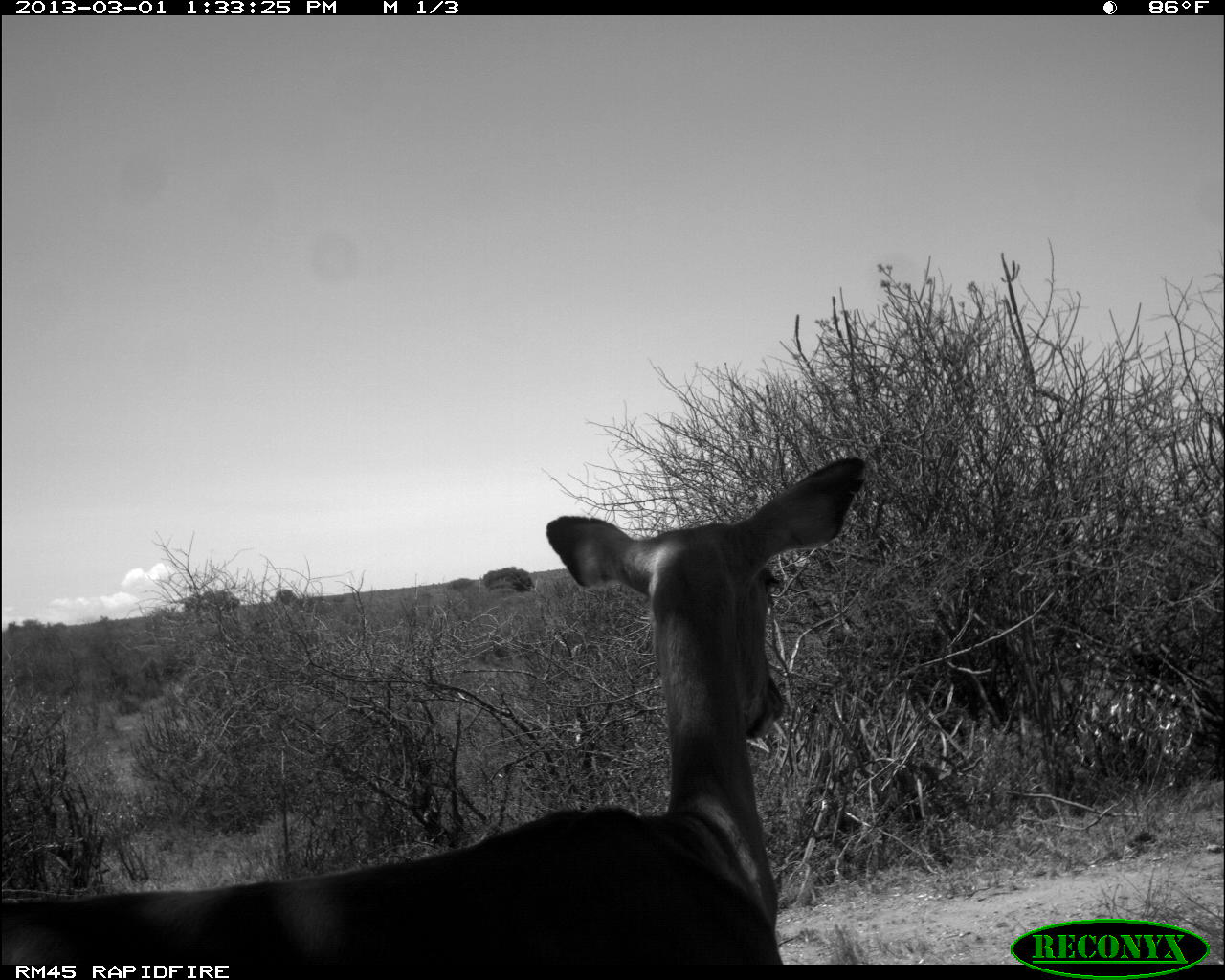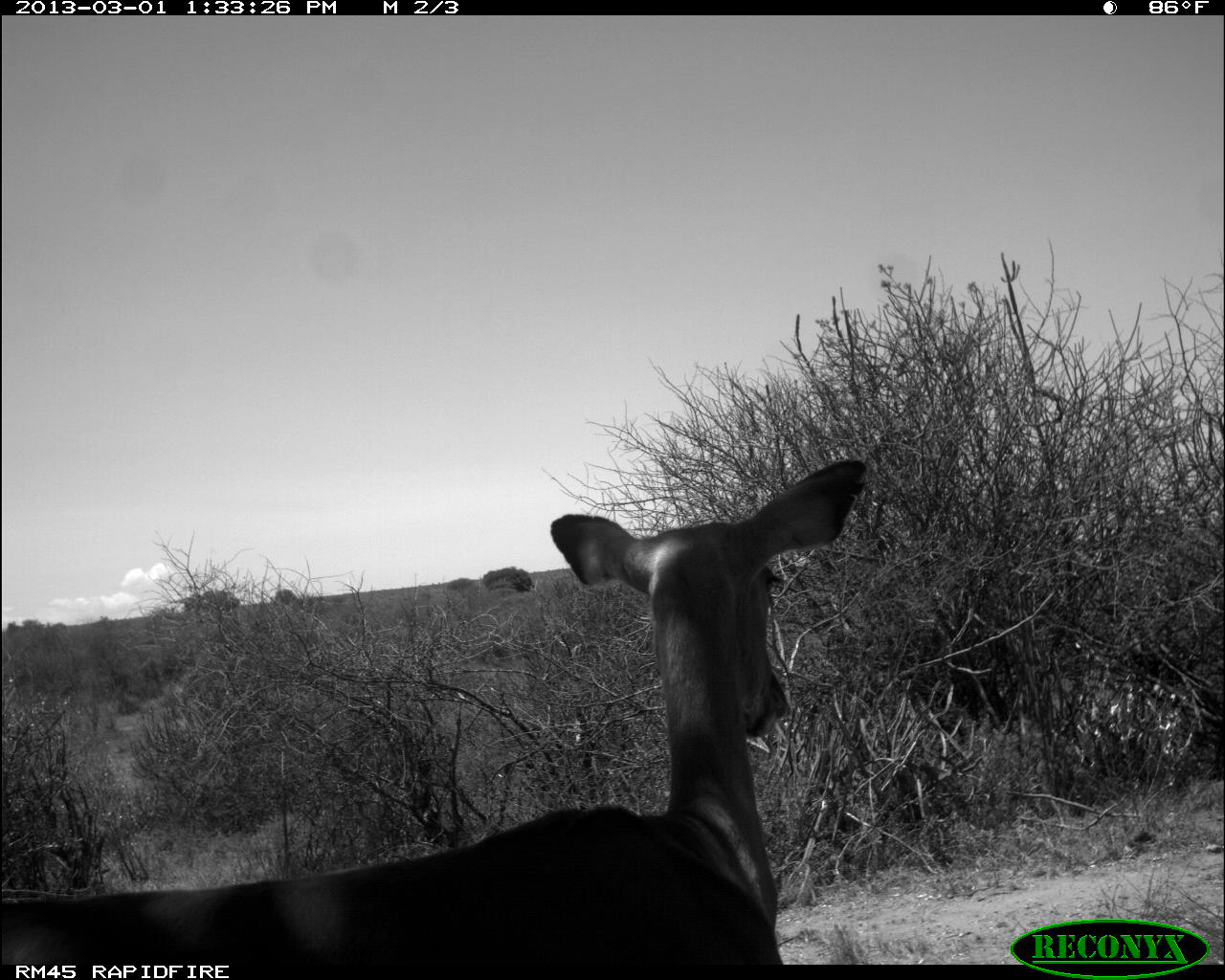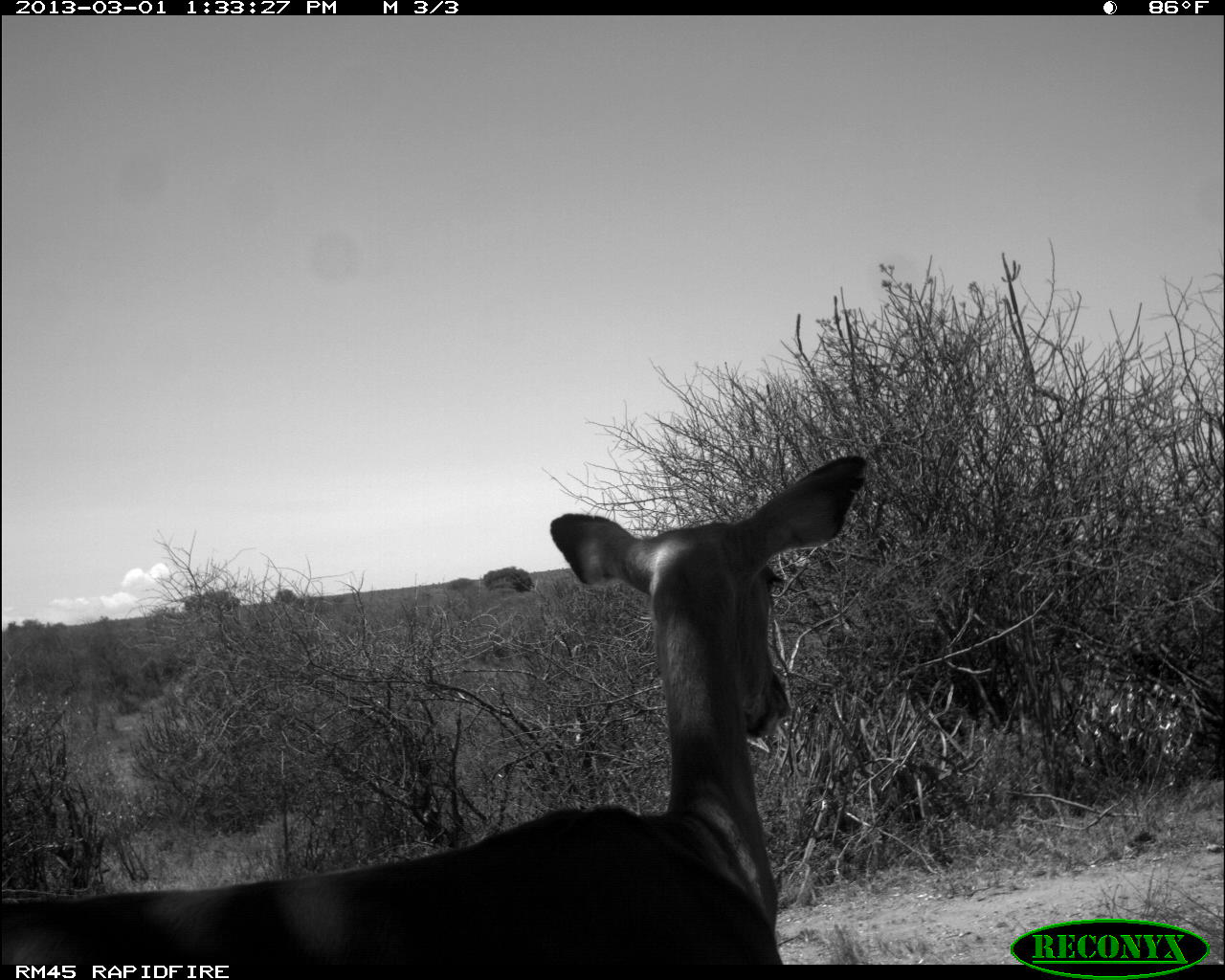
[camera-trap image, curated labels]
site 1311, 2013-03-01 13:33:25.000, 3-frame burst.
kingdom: Animalia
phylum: Chordata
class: Mammalia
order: Artiodactyla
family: Bovidae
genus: Aepyceros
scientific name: Aepyceros melampus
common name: impala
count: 1